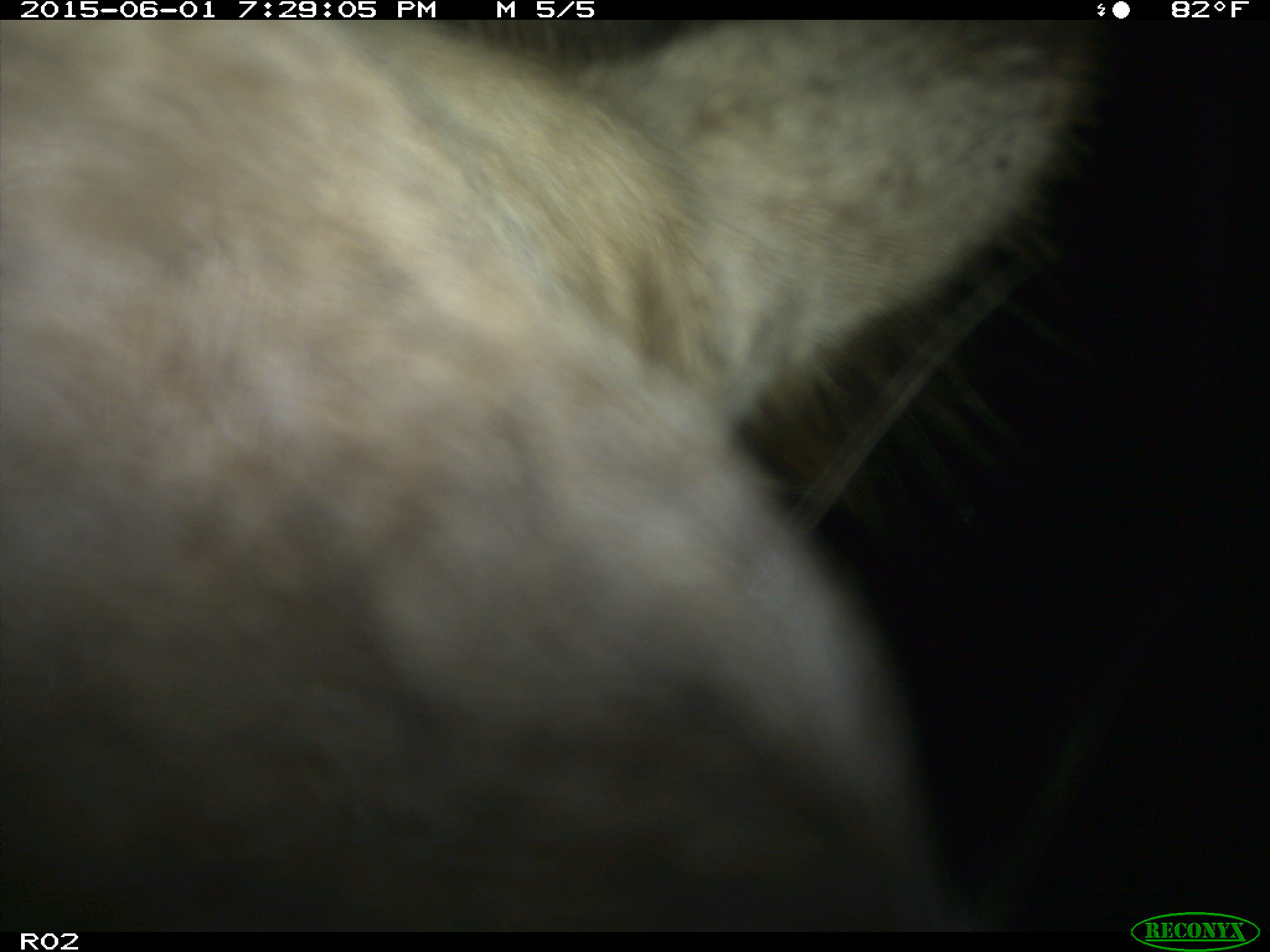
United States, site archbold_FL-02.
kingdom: Animalia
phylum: Chordata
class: Mammalia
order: Artiodactyla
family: Bovidae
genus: Bos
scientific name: Bos taurus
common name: domestic cow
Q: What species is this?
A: Bos taurus (domestic cow).